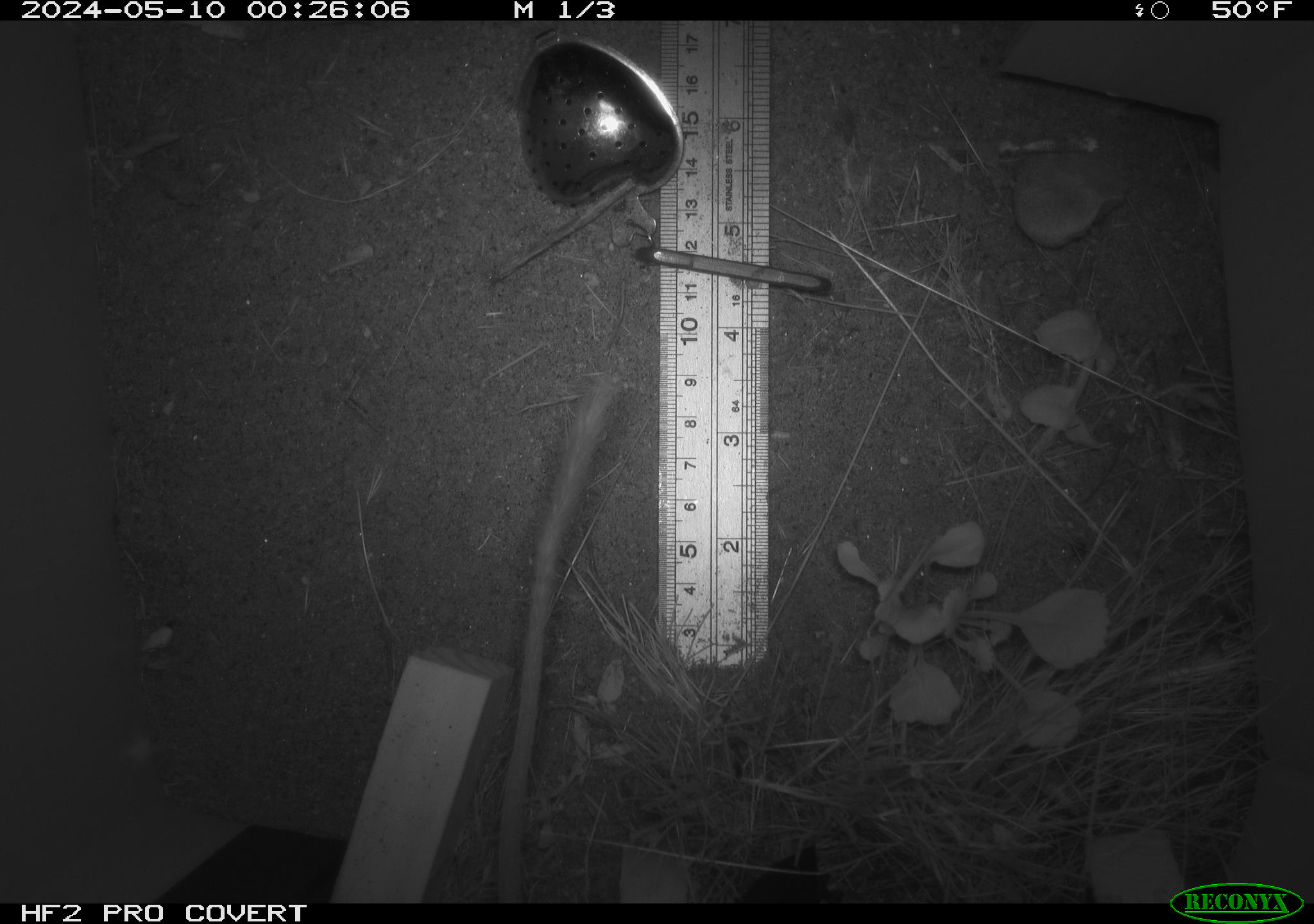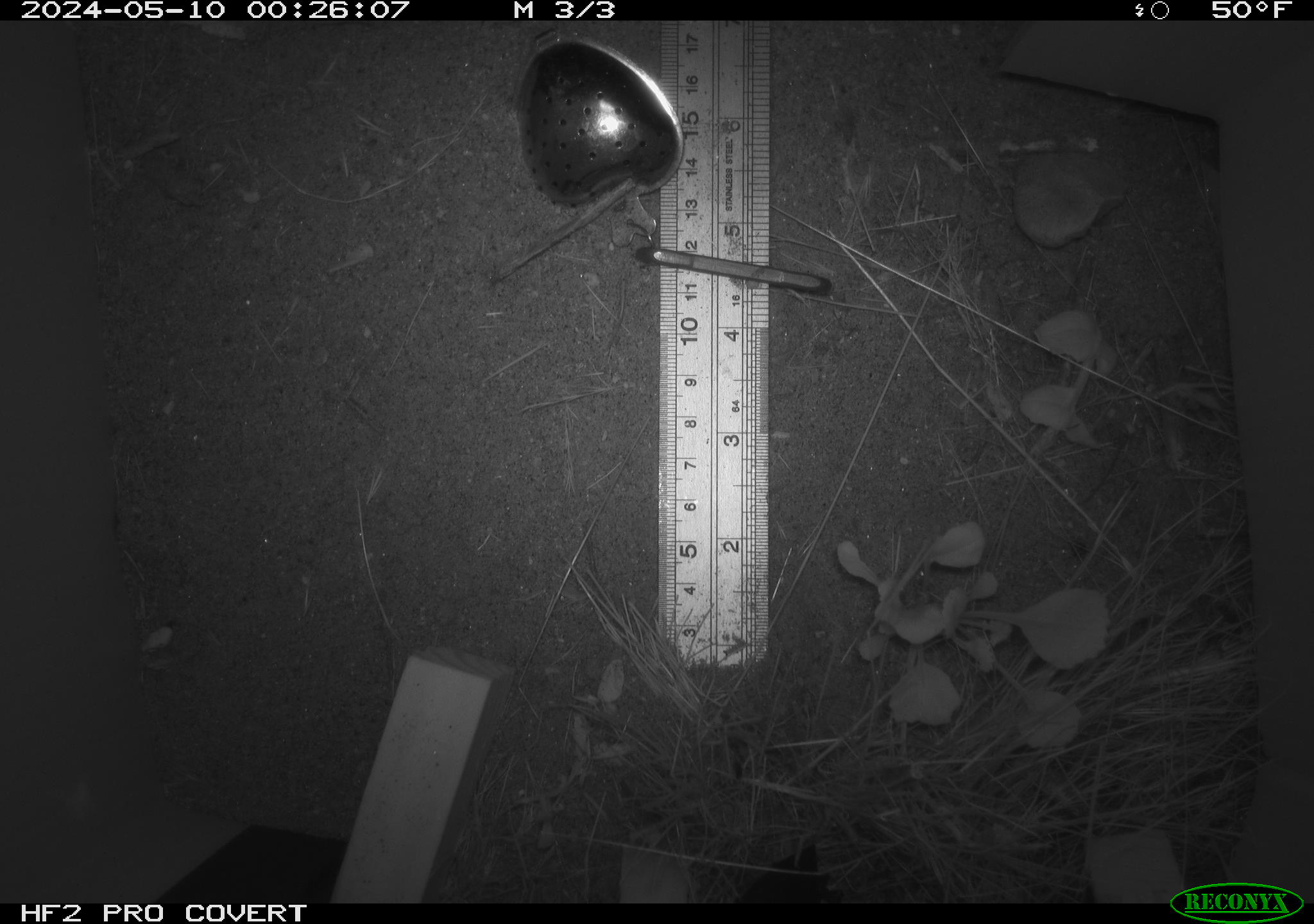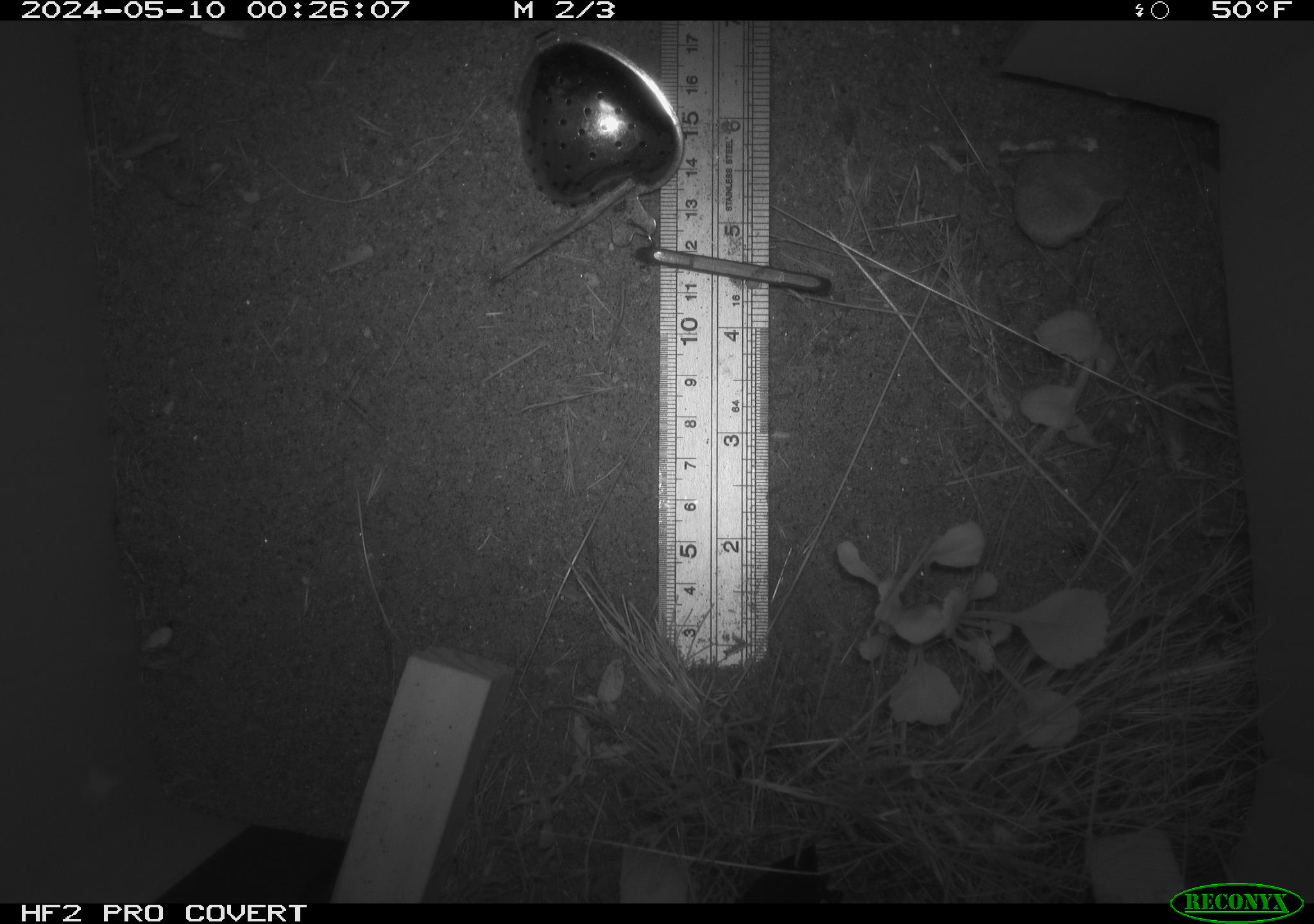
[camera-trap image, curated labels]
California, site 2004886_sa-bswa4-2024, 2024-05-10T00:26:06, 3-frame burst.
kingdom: Animalia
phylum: Chordata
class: Mammalia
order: Rodentia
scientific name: Rodentia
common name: rodent